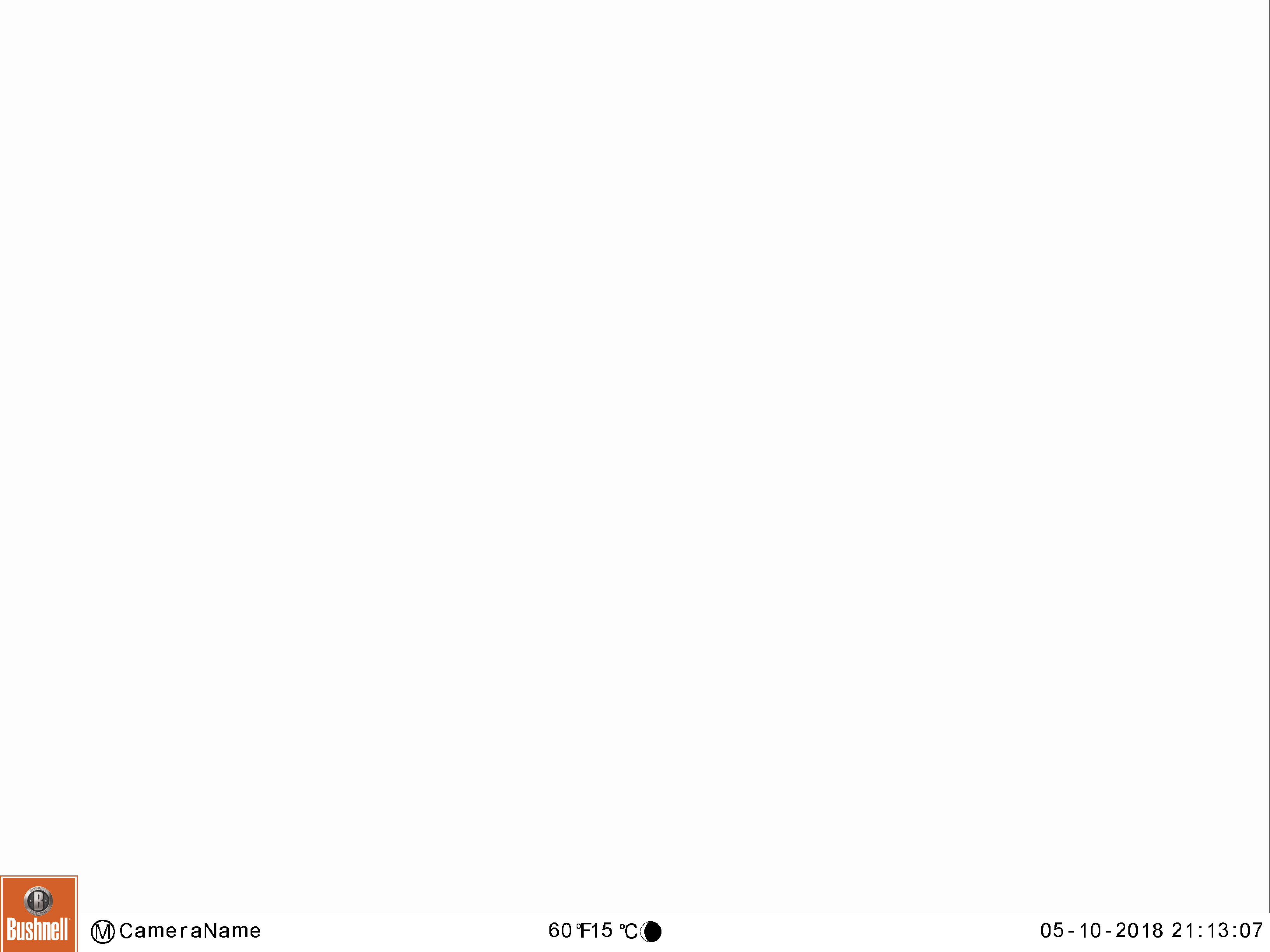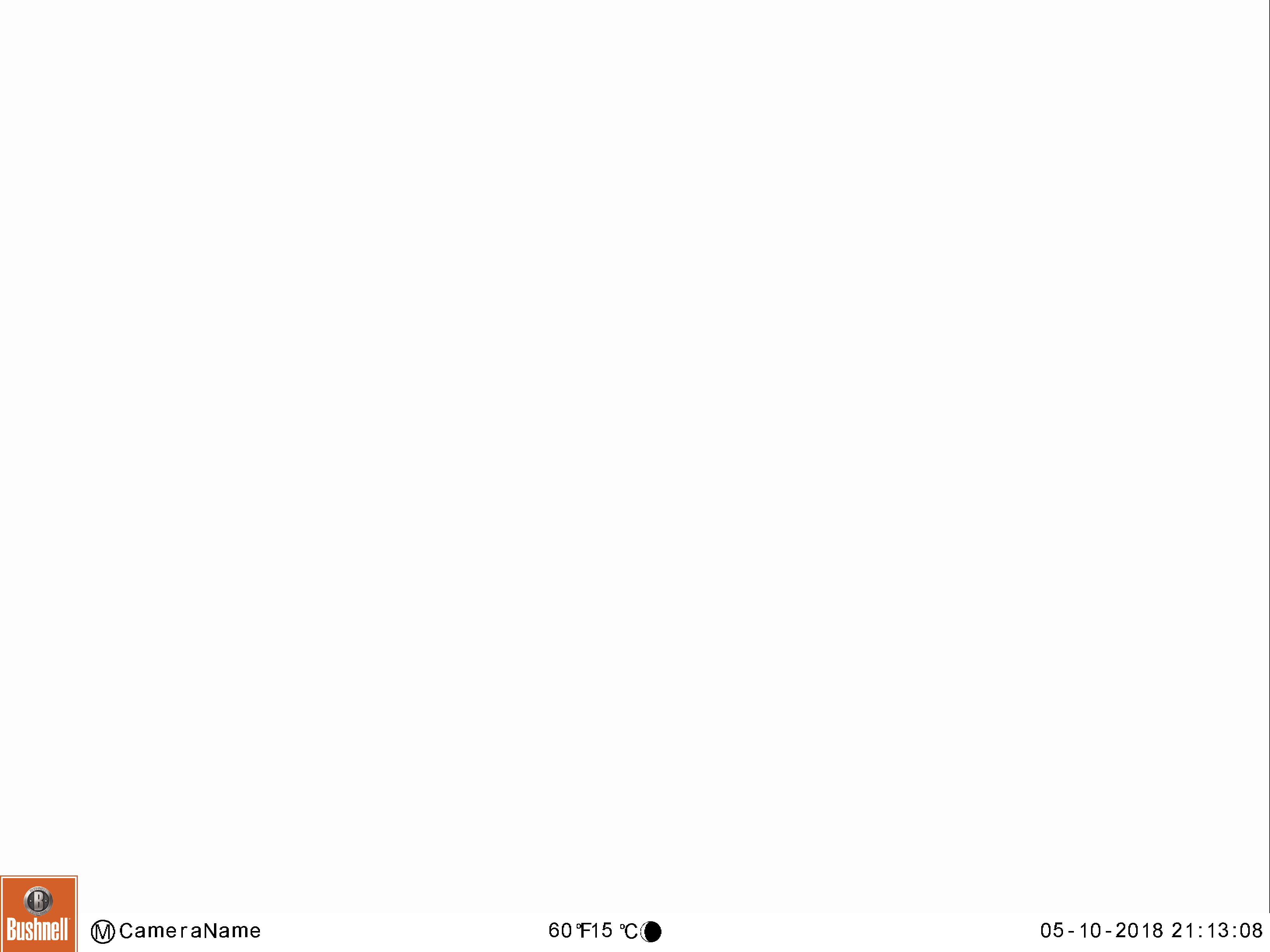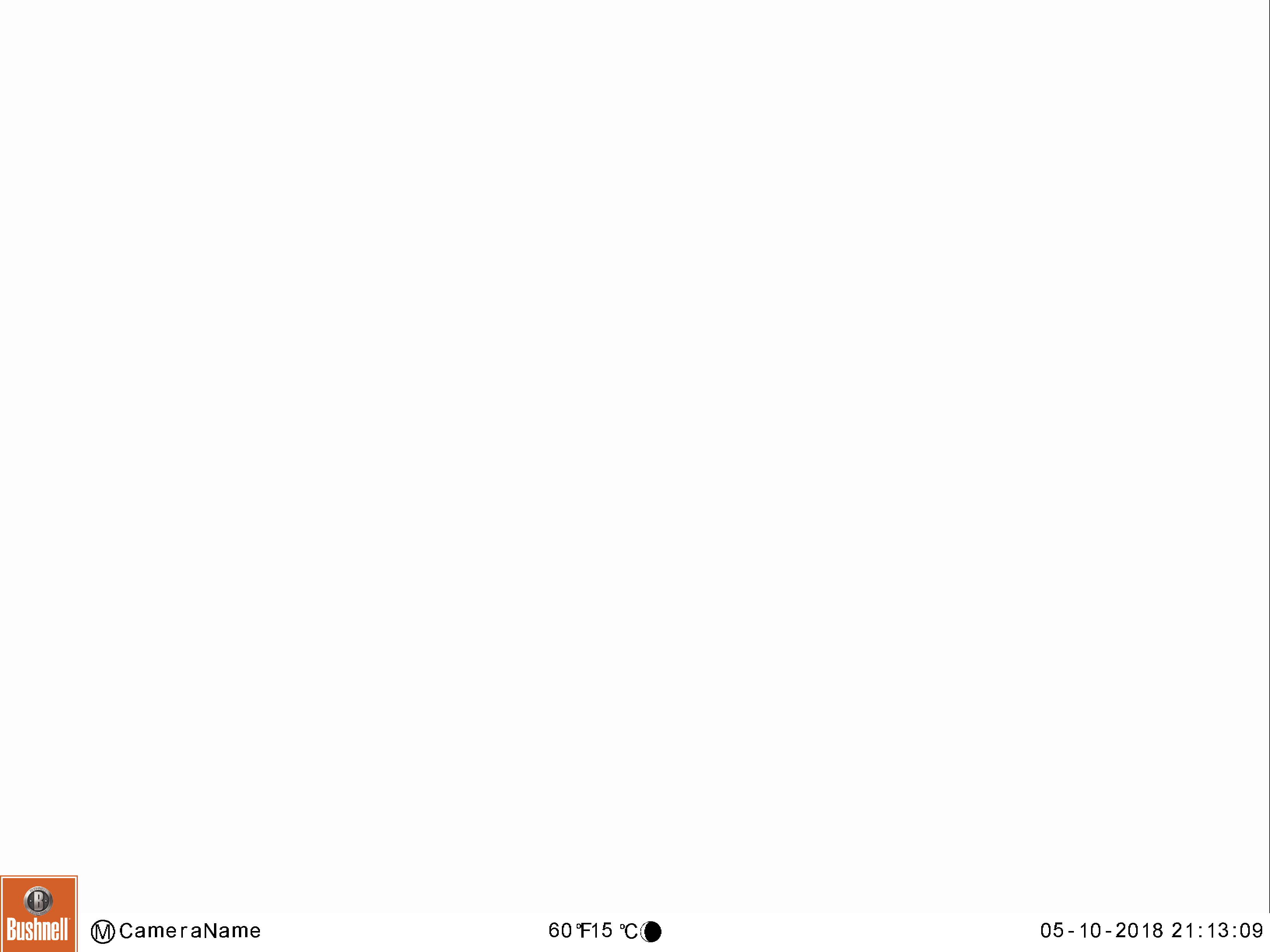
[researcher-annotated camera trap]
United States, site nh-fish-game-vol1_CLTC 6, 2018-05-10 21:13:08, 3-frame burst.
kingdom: Animalia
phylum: Chordata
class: Mammalia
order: Artiodactyla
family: Cervidae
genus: Alces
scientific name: Alces alces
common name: moose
Moose (Alces alces).